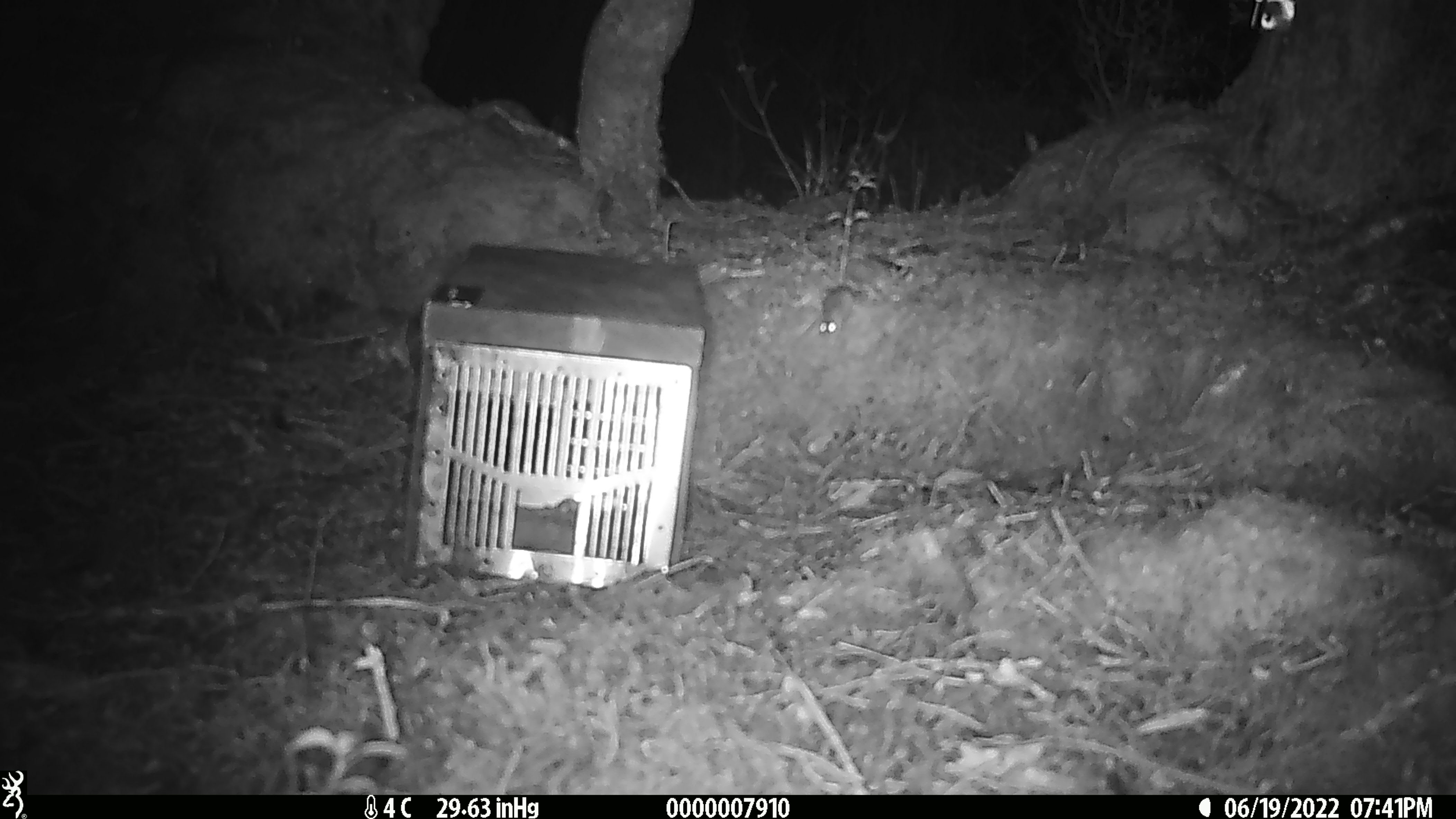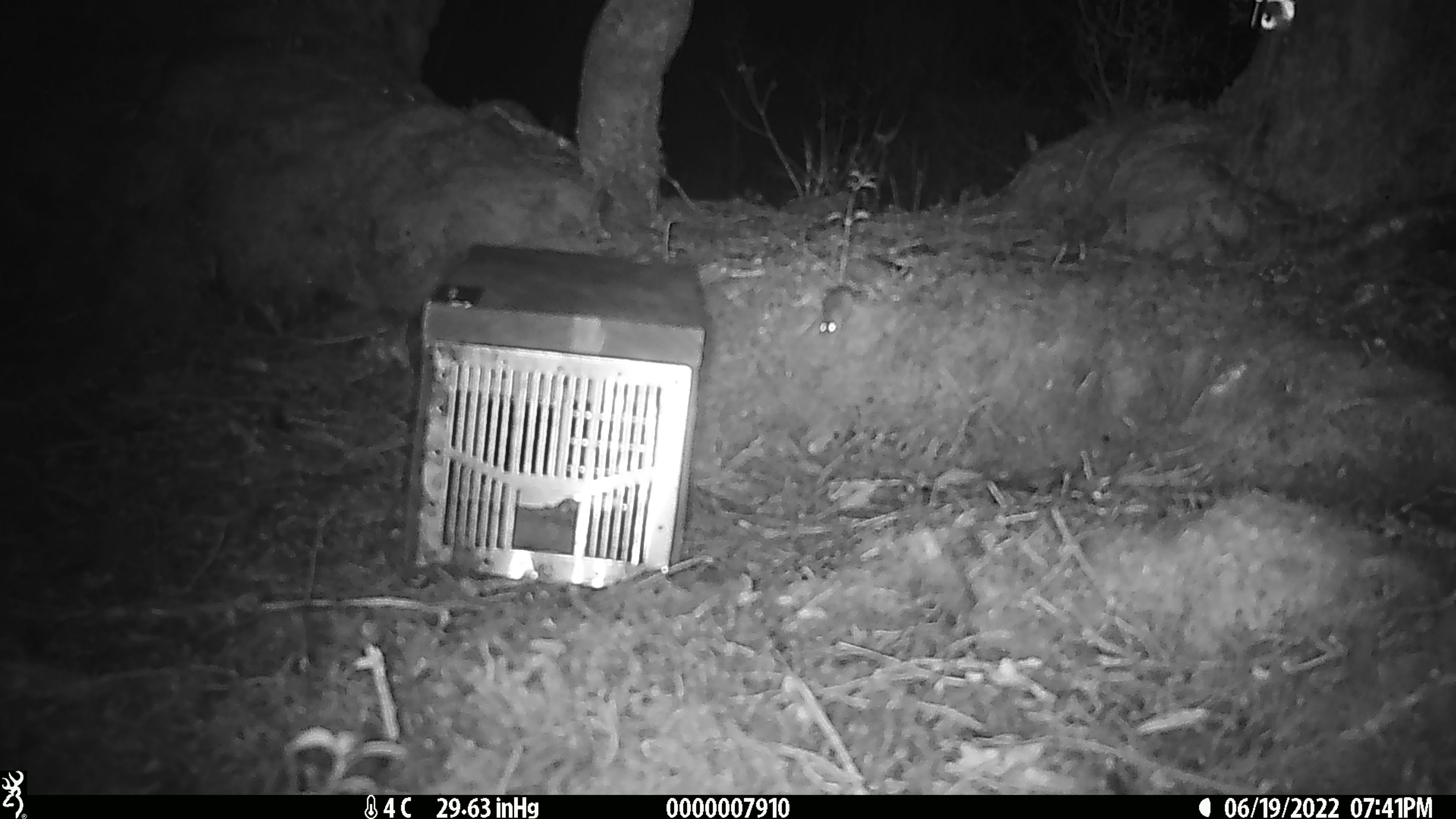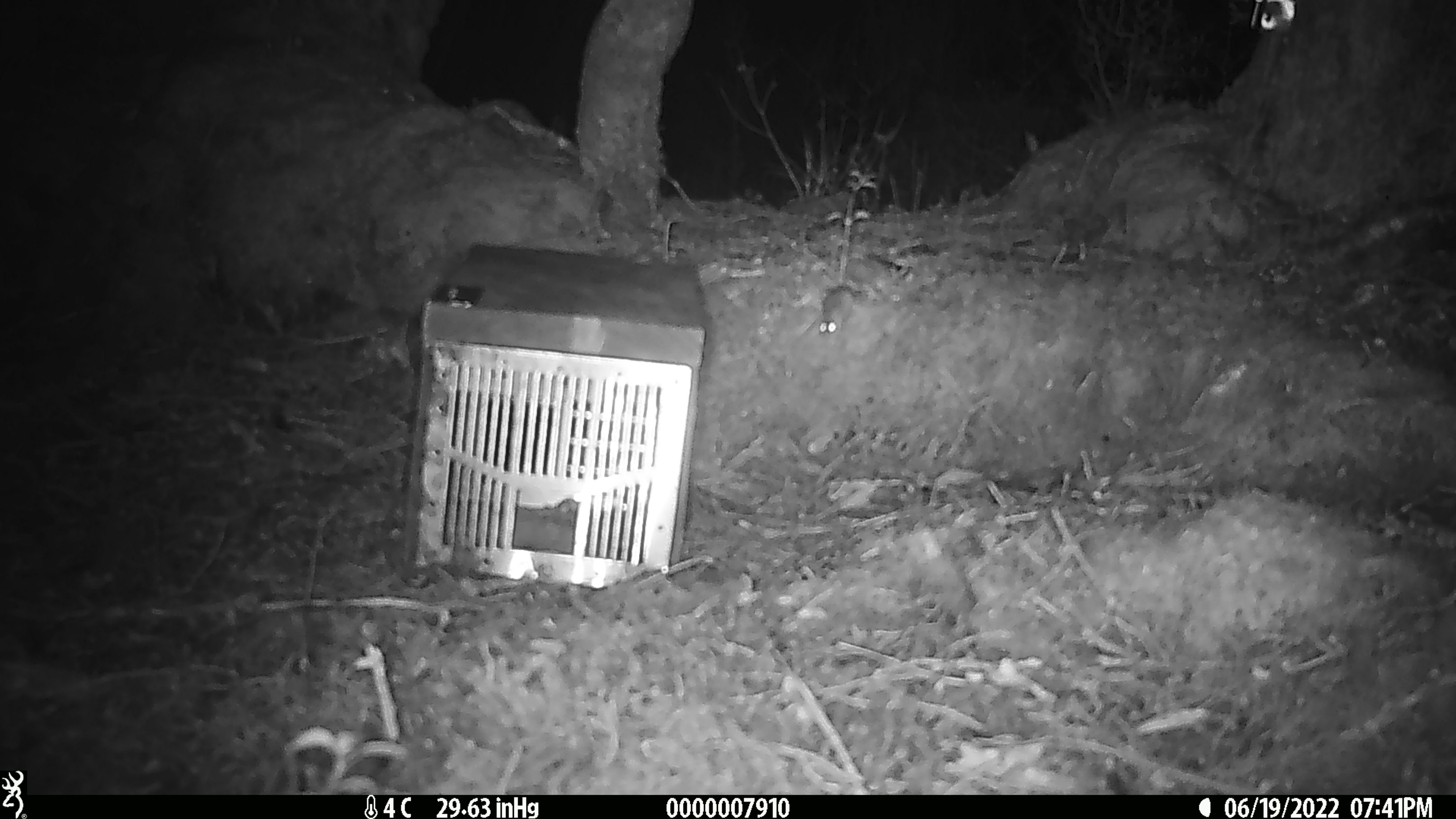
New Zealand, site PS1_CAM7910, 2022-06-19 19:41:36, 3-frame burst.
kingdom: Animalia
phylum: Chordata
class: Mammalia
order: Rodentia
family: Muridae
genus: Mus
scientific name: Mus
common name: mouse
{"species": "mouse (Mus)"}